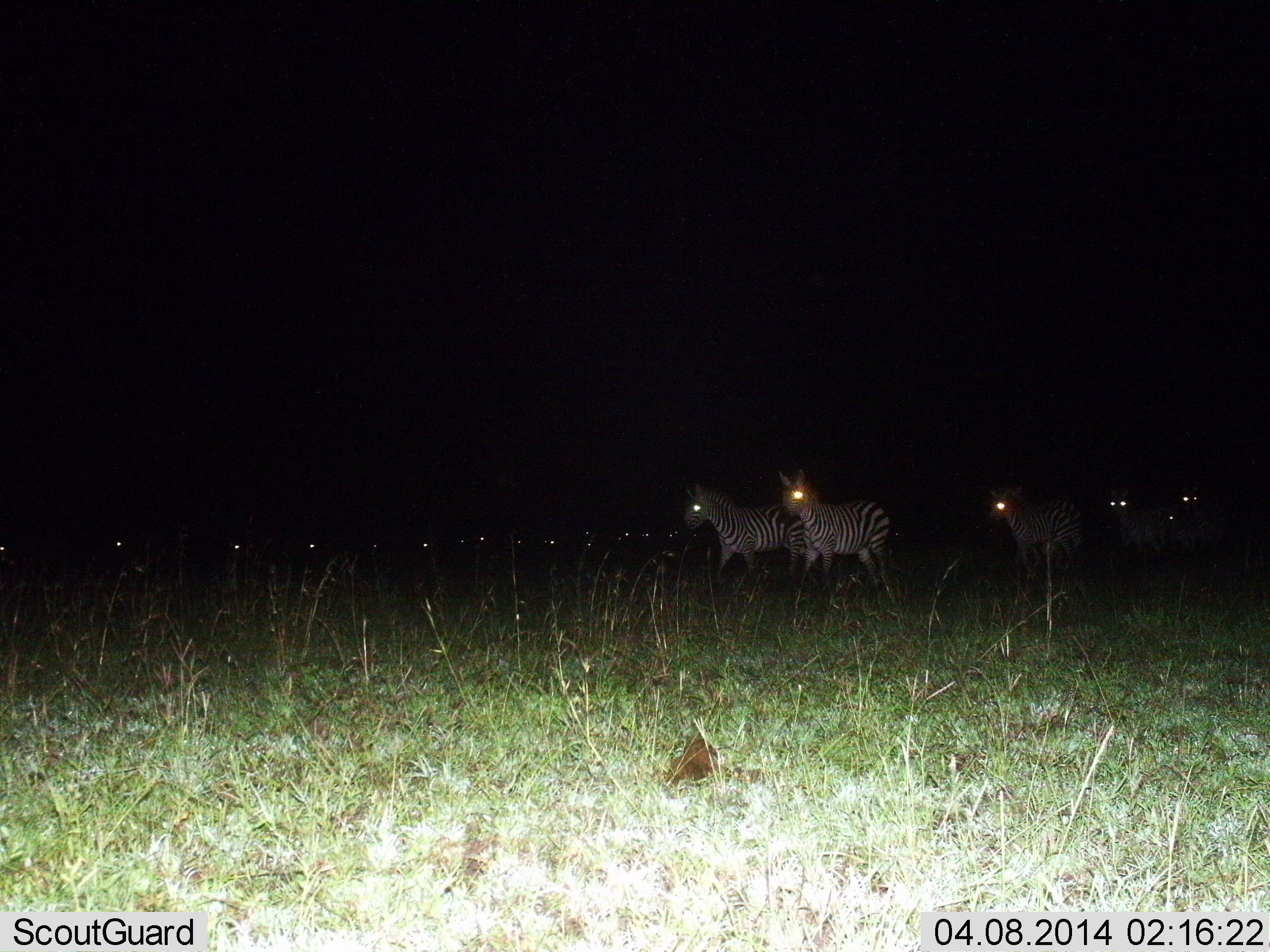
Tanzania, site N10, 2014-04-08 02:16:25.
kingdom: Animalia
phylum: Chordata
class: Mammalia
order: Perissodactyla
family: Equidae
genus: Equus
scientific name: Equus quagga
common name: plains zebra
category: zebra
Zebra (plains zebra) (Equus quagga), count 11-50. Behavior (volunteer vote fractions): standing 36%, resting 9%, moving 64%, interacting 0%. Young present (vote fraction): 0%. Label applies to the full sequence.